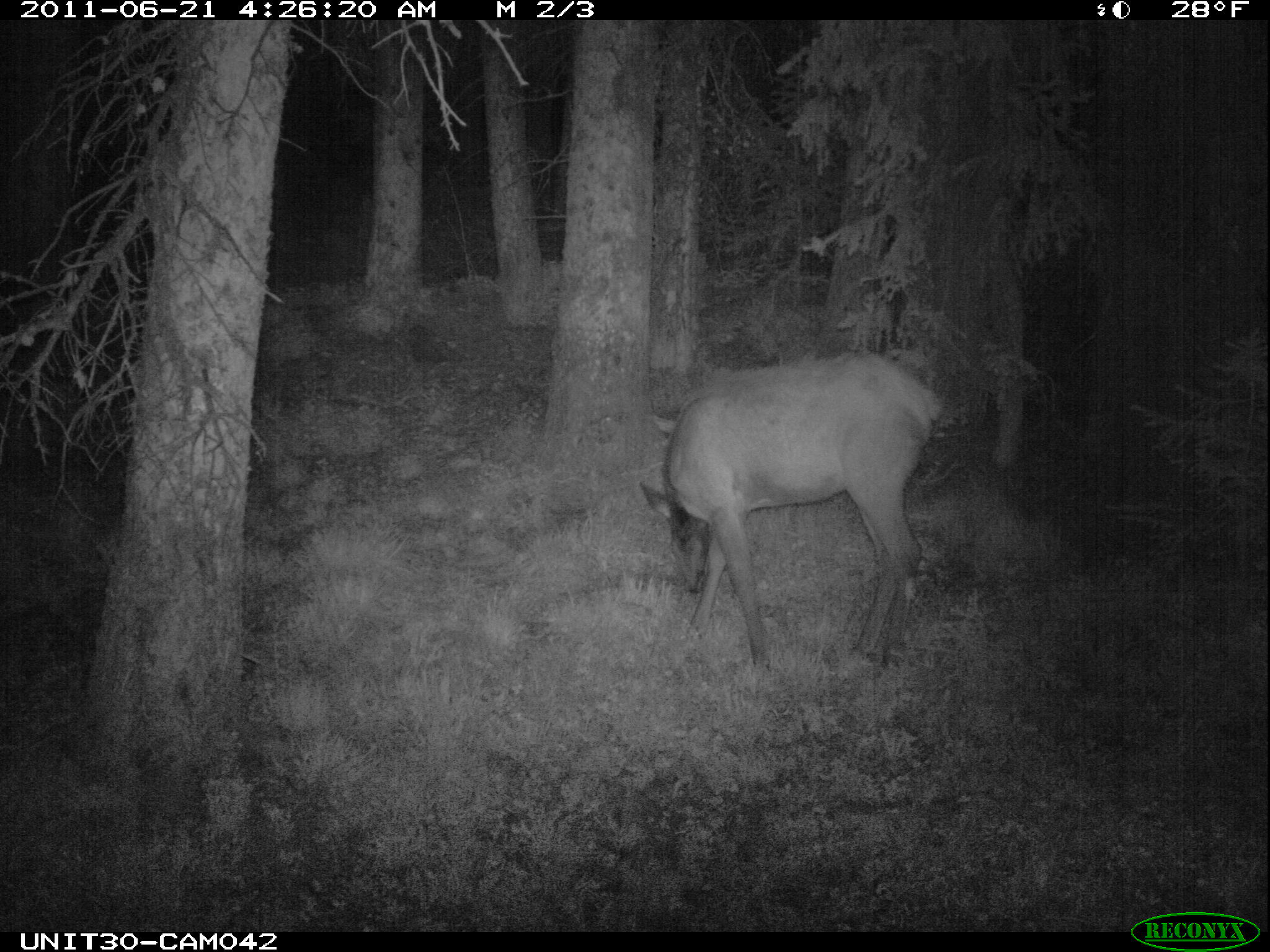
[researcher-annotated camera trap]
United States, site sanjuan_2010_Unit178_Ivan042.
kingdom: Animalia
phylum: Chordata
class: Mammalia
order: Artiodactyla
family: Cervidae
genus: Cervus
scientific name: Cervus elaphus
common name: red deer